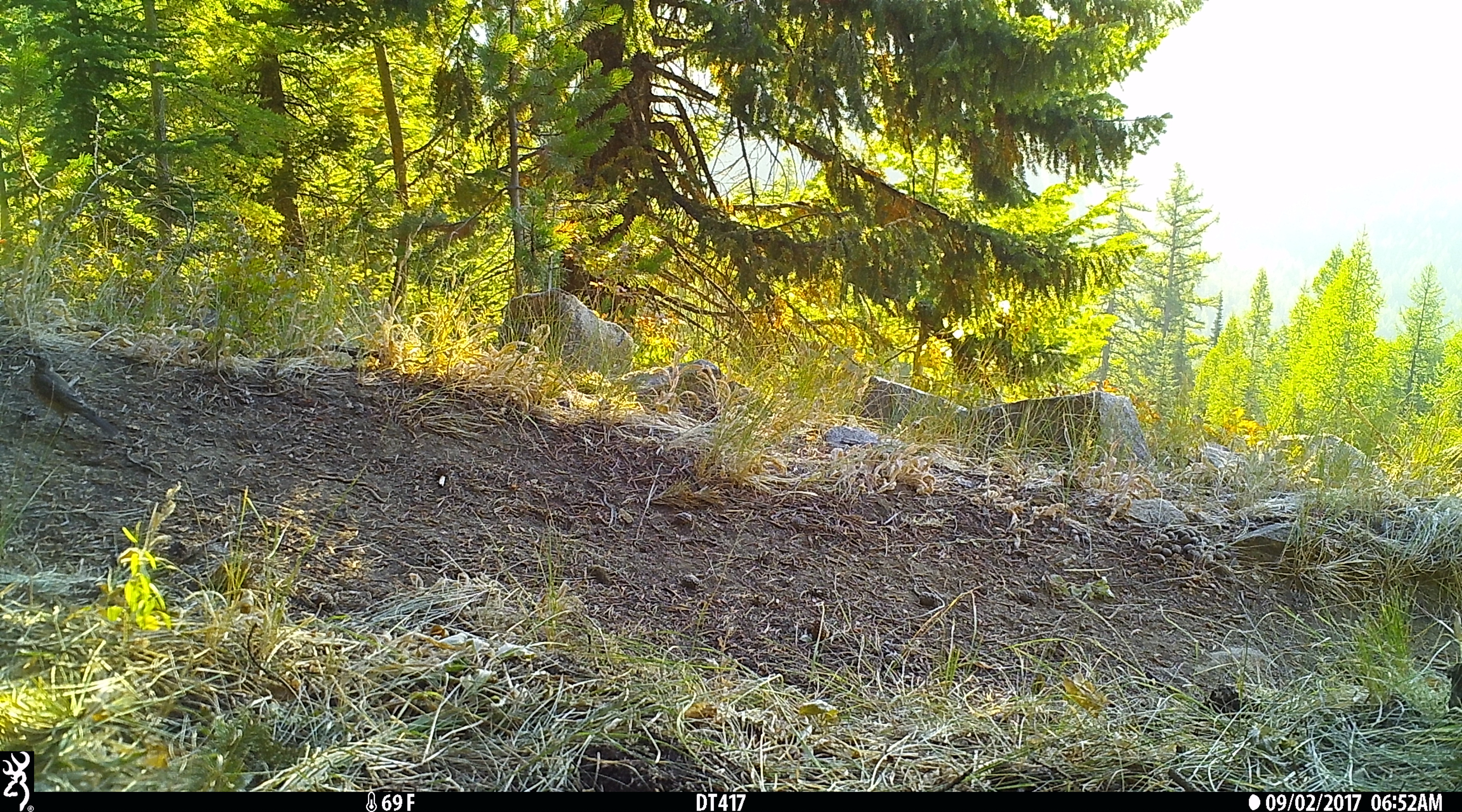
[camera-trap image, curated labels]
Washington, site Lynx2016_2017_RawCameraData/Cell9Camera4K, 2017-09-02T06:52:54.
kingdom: Animalia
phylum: Chordata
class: Aves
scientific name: Aves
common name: birds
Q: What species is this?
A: Aves (birds).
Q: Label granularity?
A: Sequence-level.